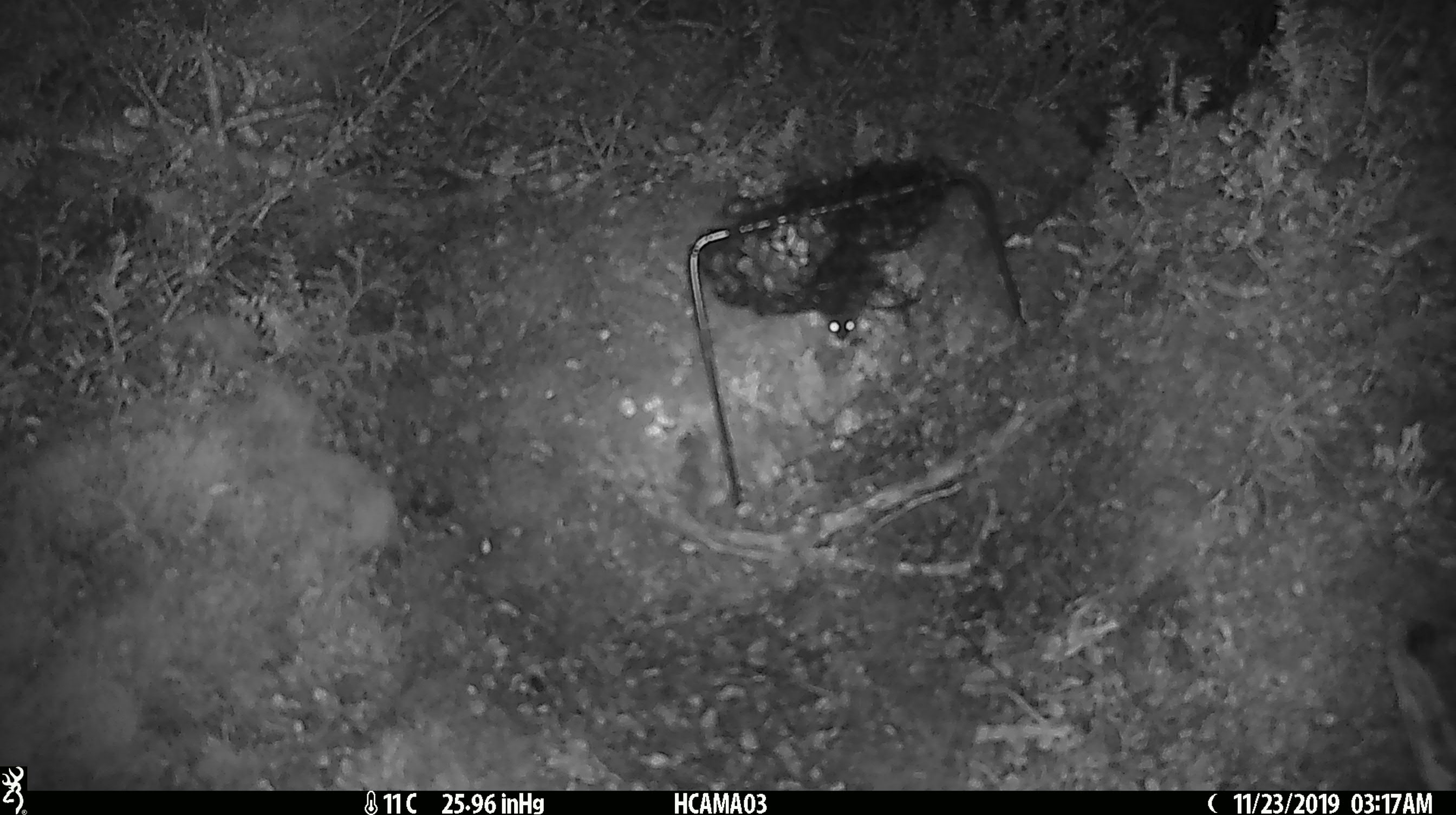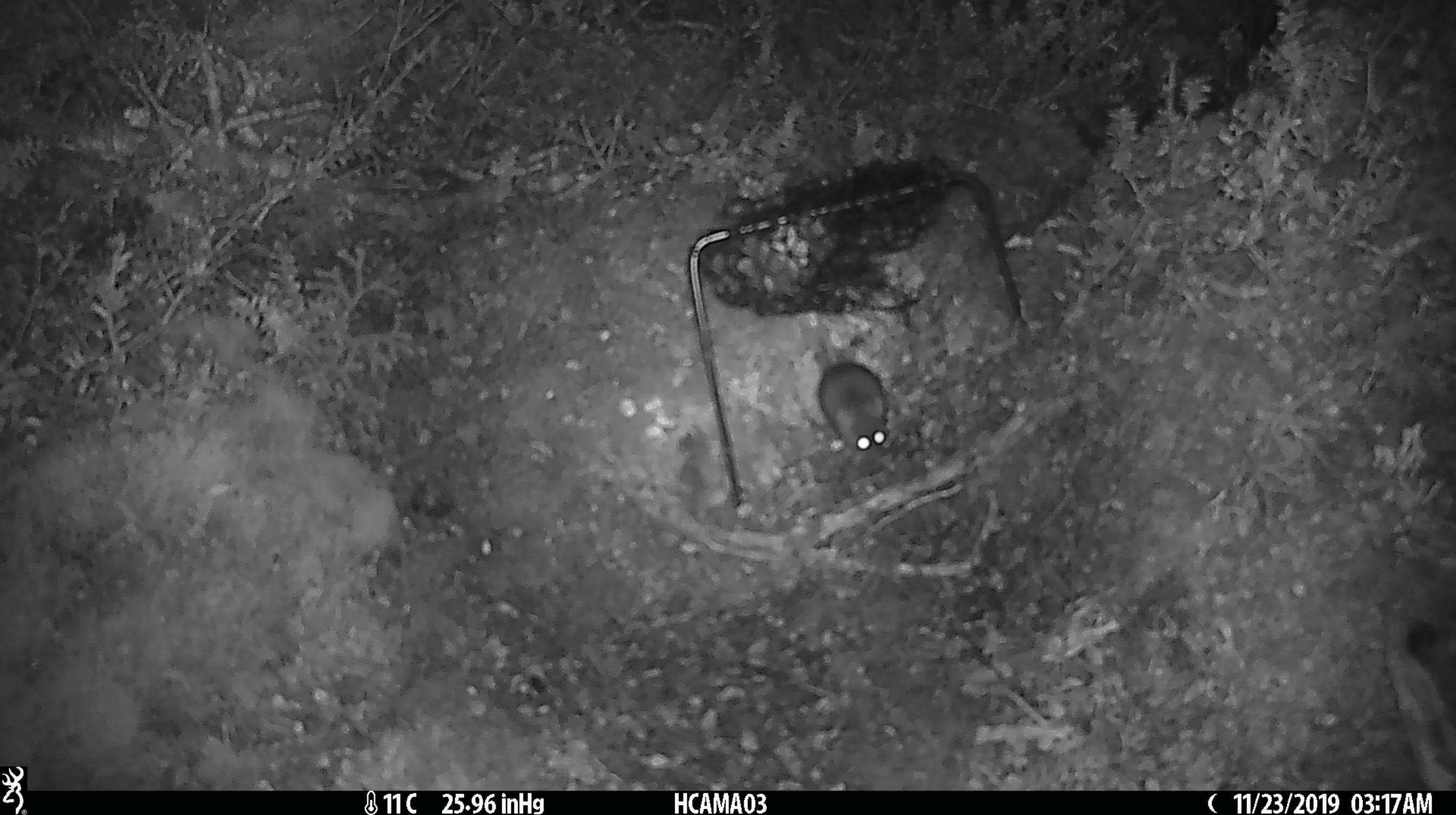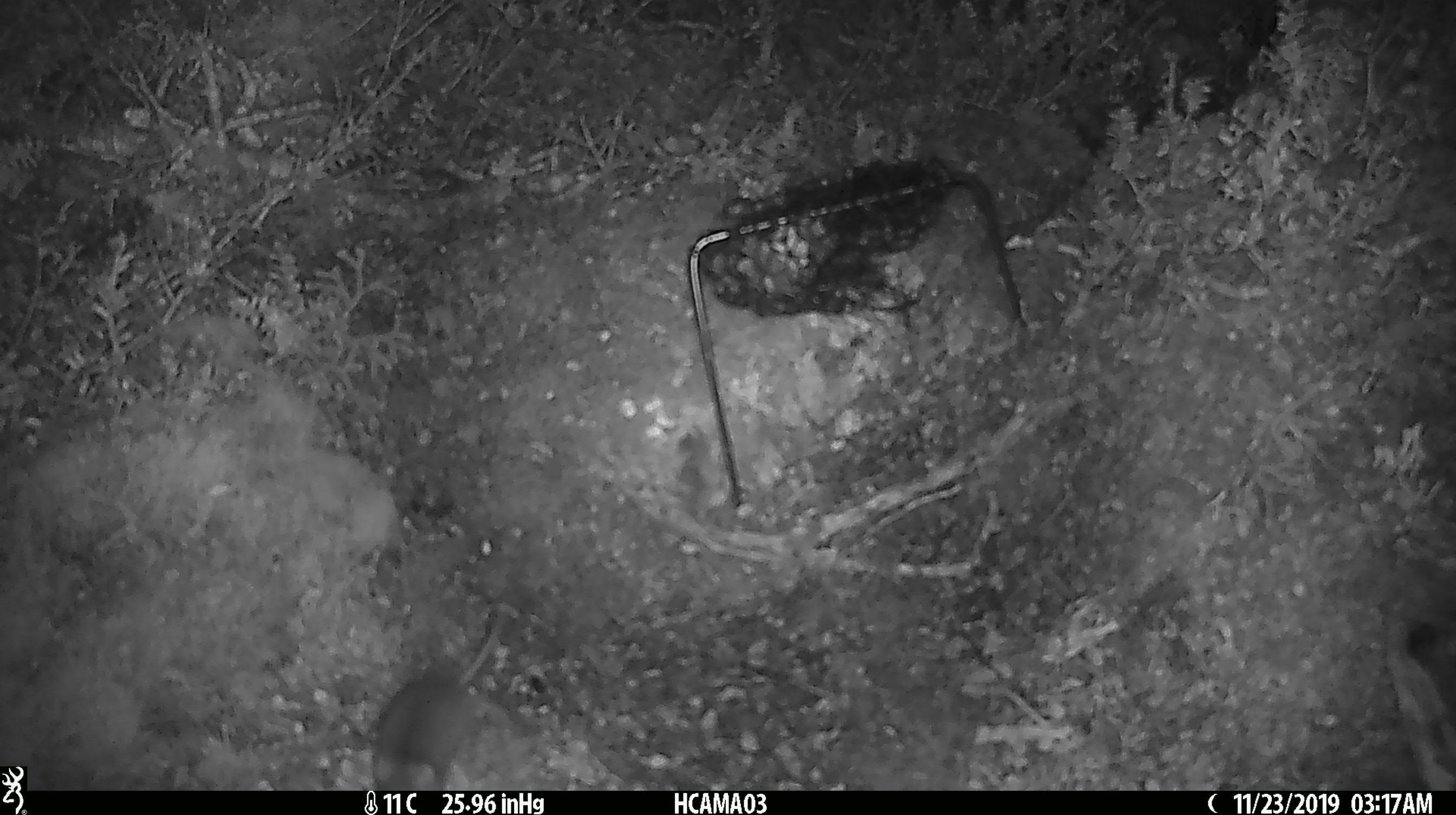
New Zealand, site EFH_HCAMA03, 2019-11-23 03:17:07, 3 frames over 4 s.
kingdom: Animalia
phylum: Chordata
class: Mammalia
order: Rodentia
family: Muridae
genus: Mus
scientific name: Mus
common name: mouse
Mouse (Mus).